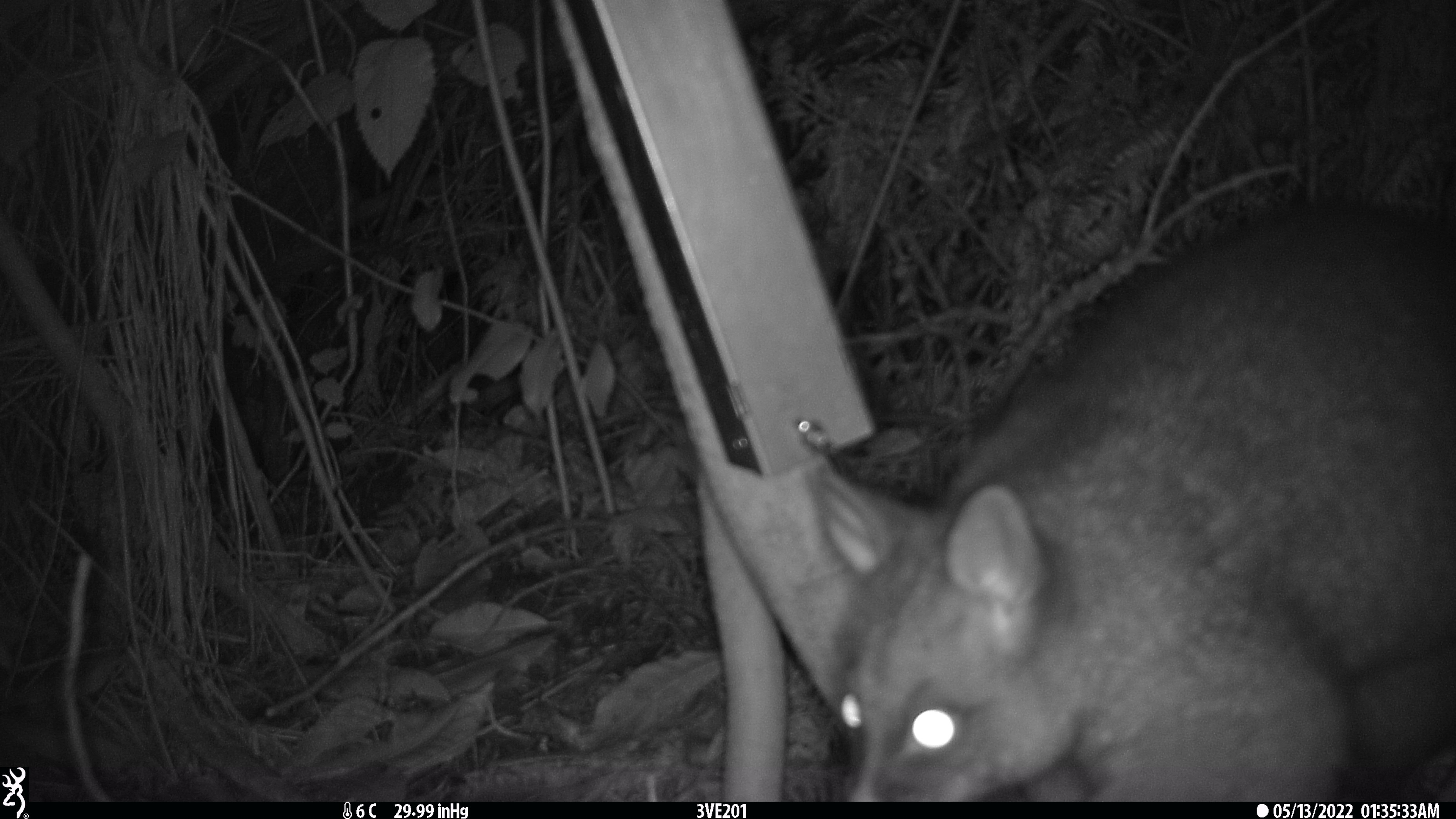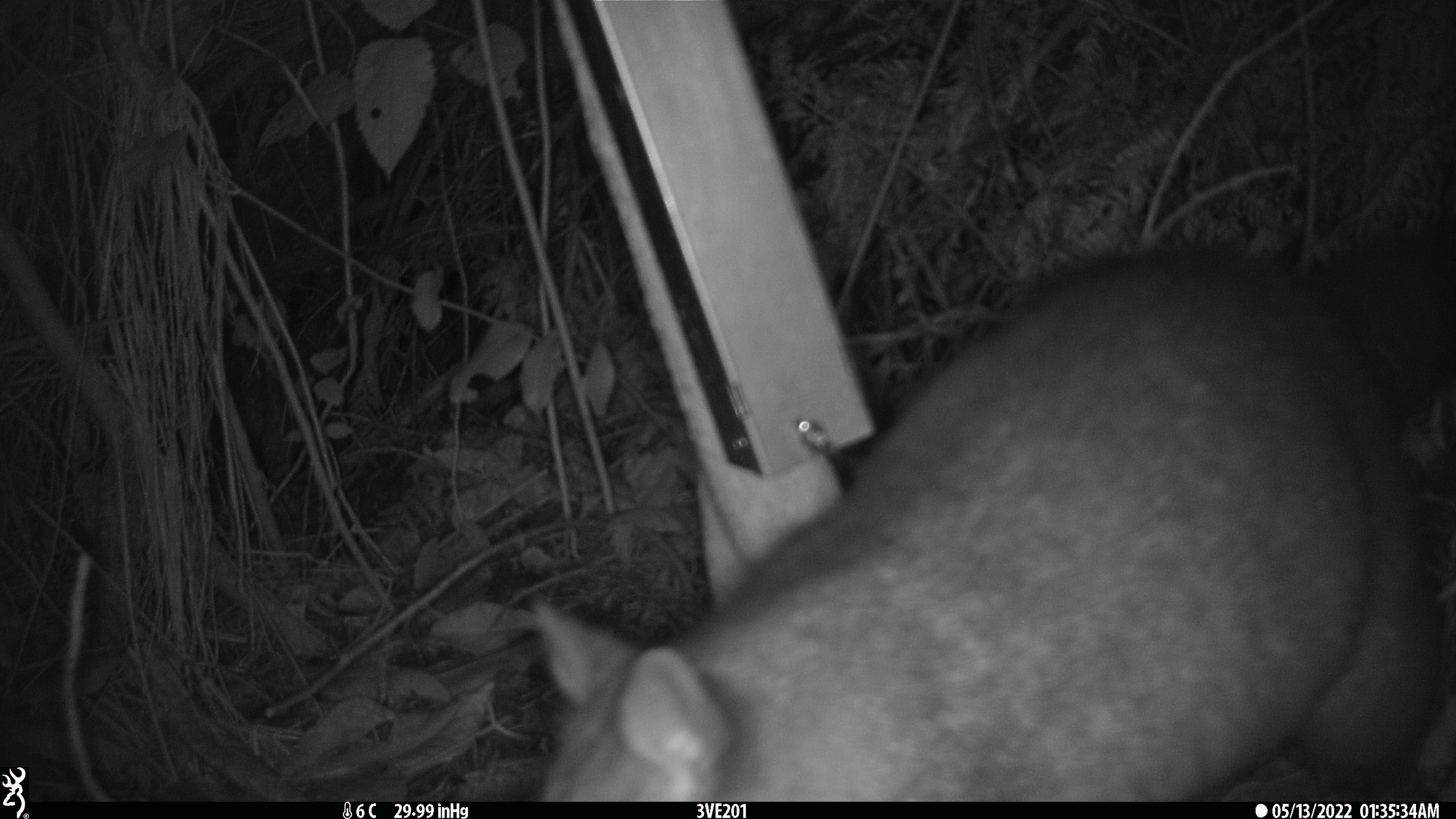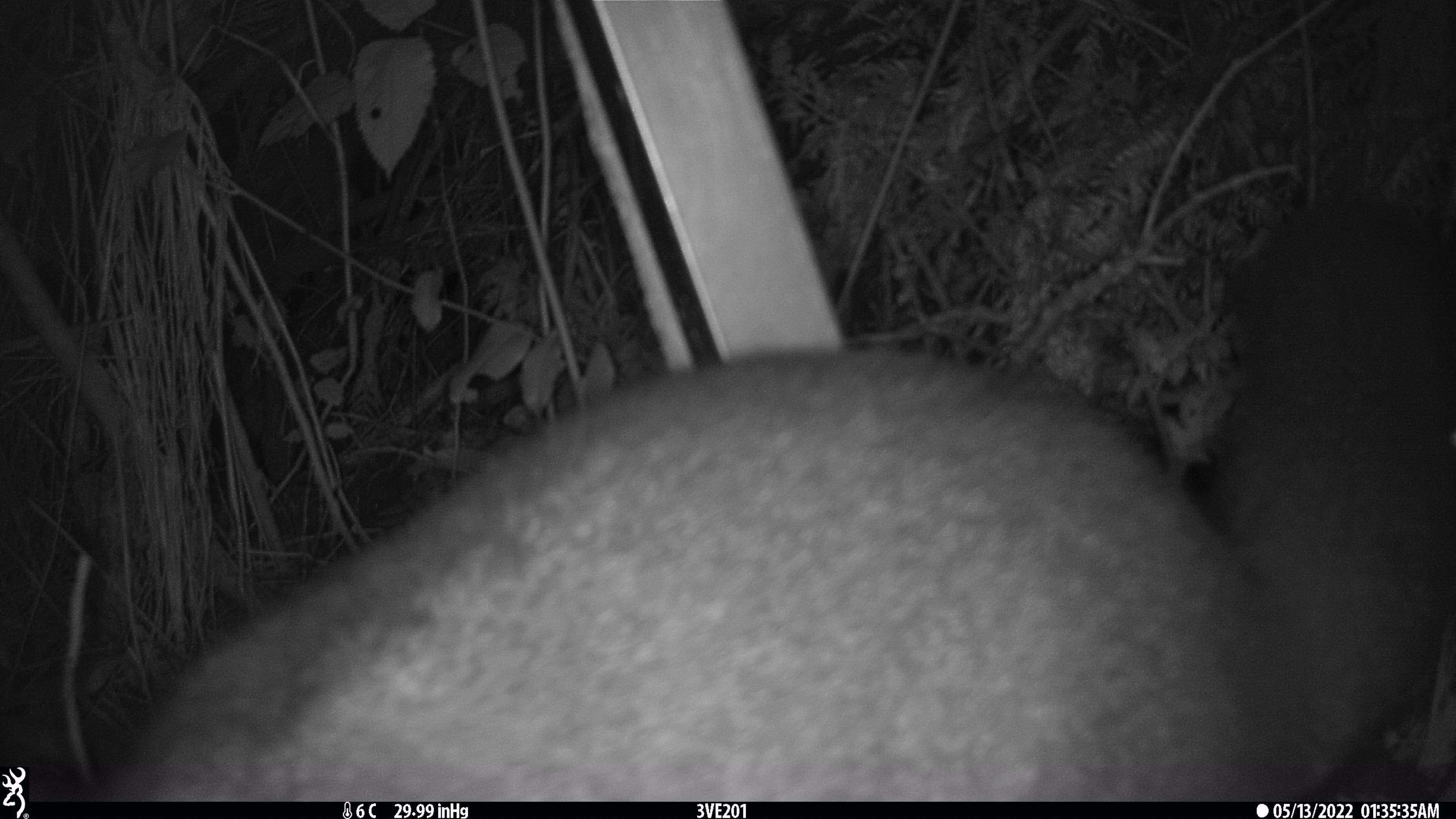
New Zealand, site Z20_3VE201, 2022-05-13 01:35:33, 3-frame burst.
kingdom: Animalia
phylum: Chordata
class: Mammalia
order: Diprotodontia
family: Phalangeridae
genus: Trichosurus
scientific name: Trichosurus vulpecula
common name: common brushtail possum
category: possum